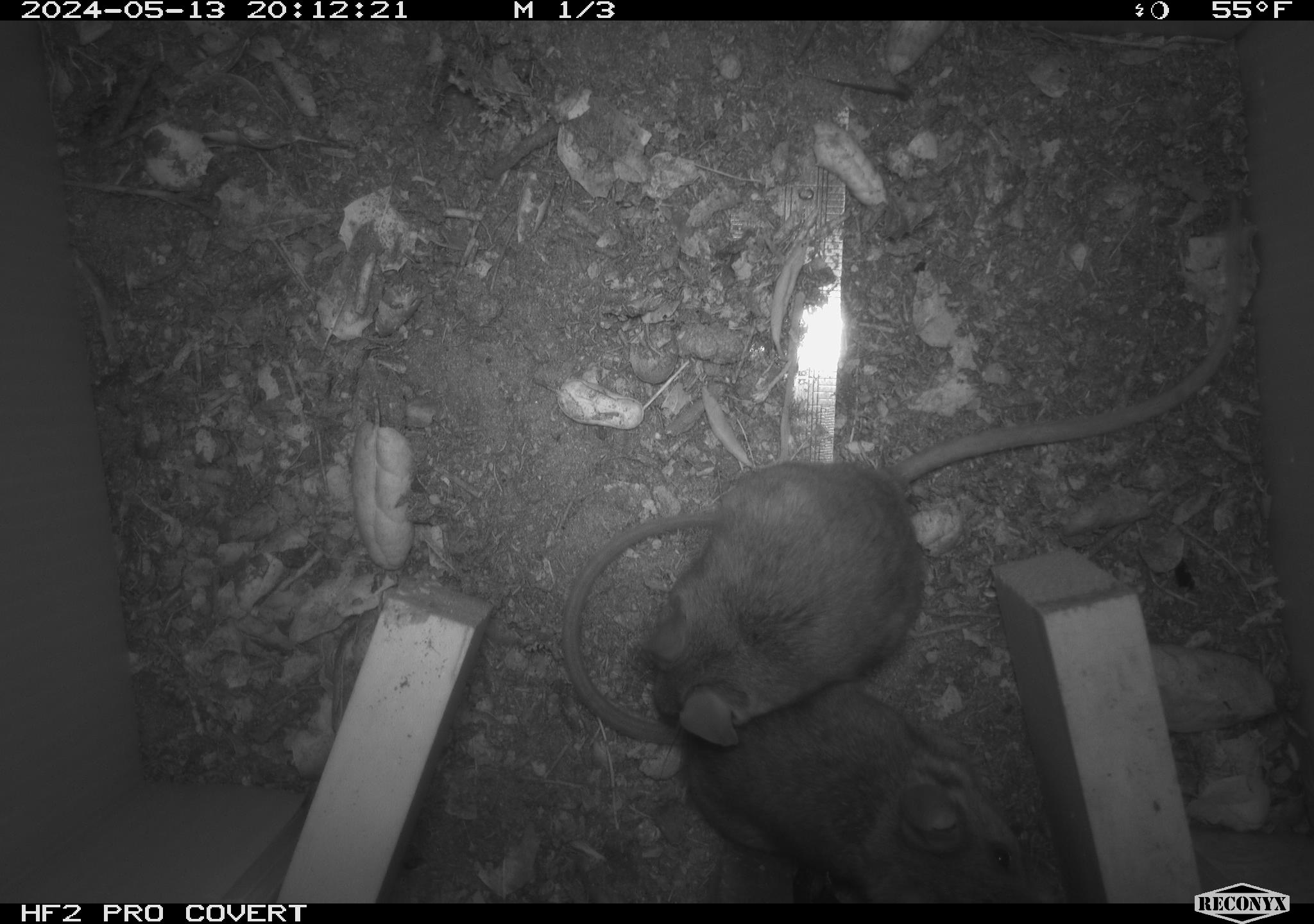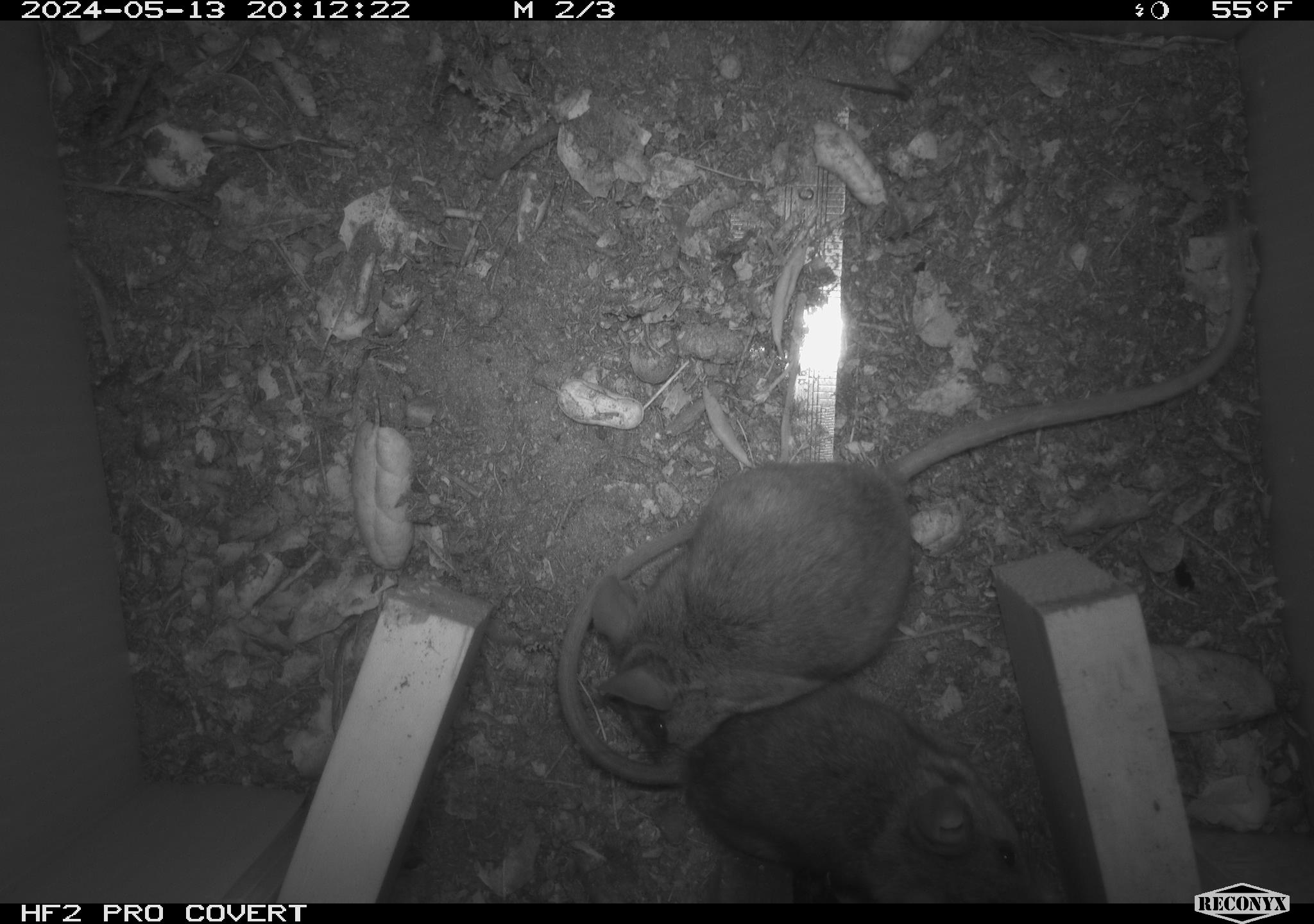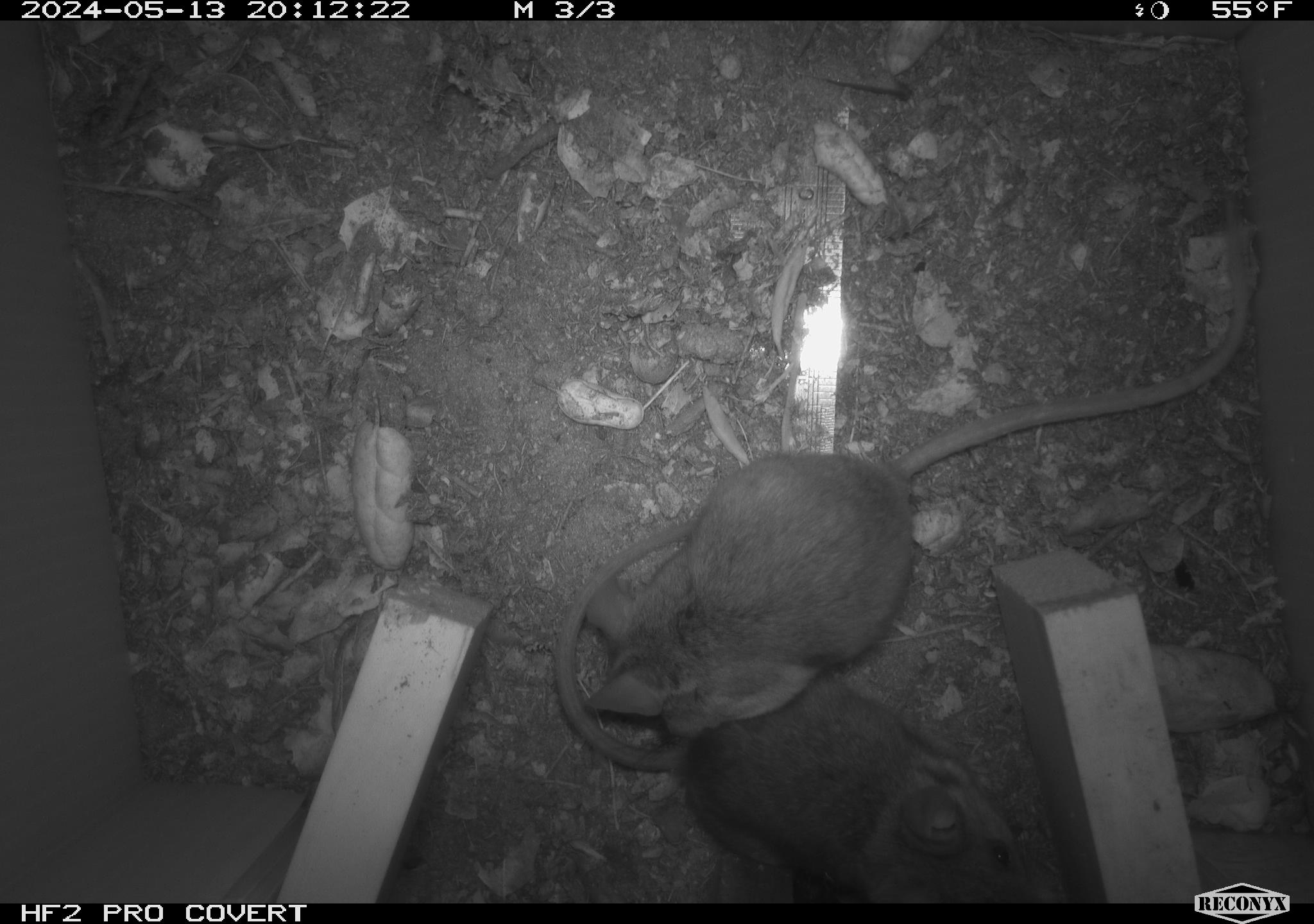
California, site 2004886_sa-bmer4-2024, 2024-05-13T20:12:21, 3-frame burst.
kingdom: Animalia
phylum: Chordata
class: Mammalia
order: Rodentia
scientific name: Rodentia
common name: mouse species